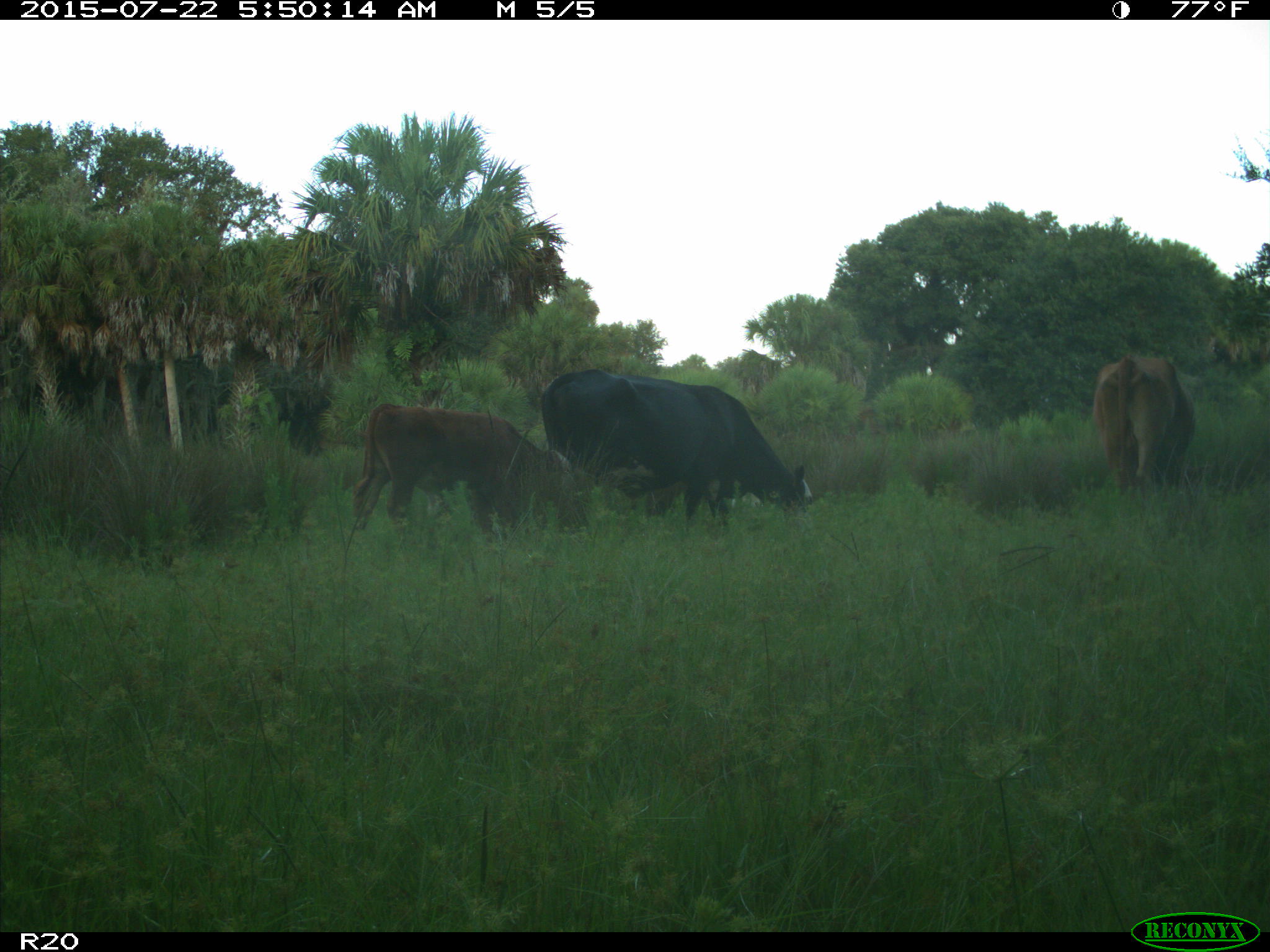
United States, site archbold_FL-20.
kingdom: Animalia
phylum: Chordata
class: Mammalia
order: Artiodactyla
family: Bovidae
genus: Bos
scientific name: Bos taurus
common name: domestic cow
Bos taurus (domestic cow).